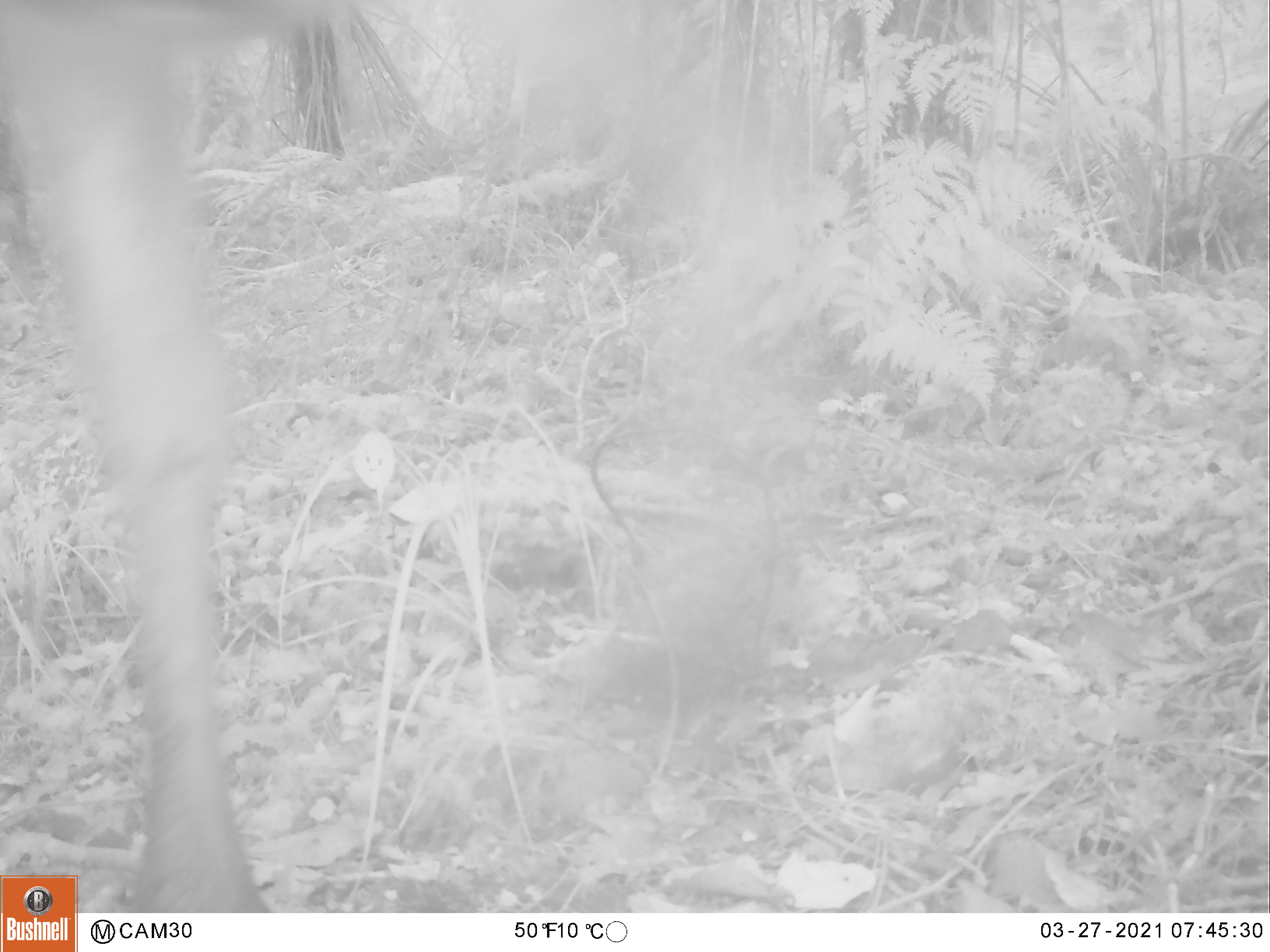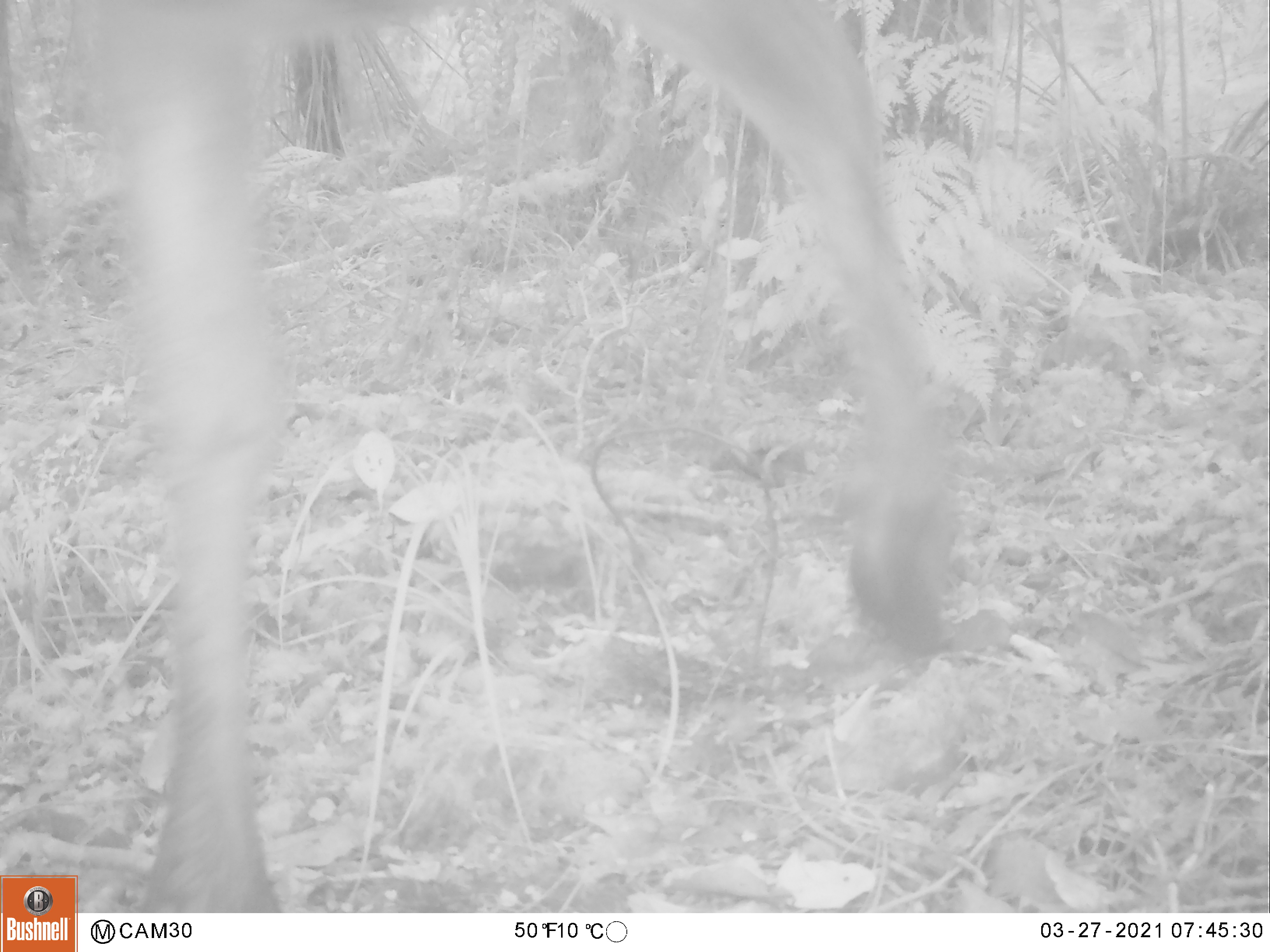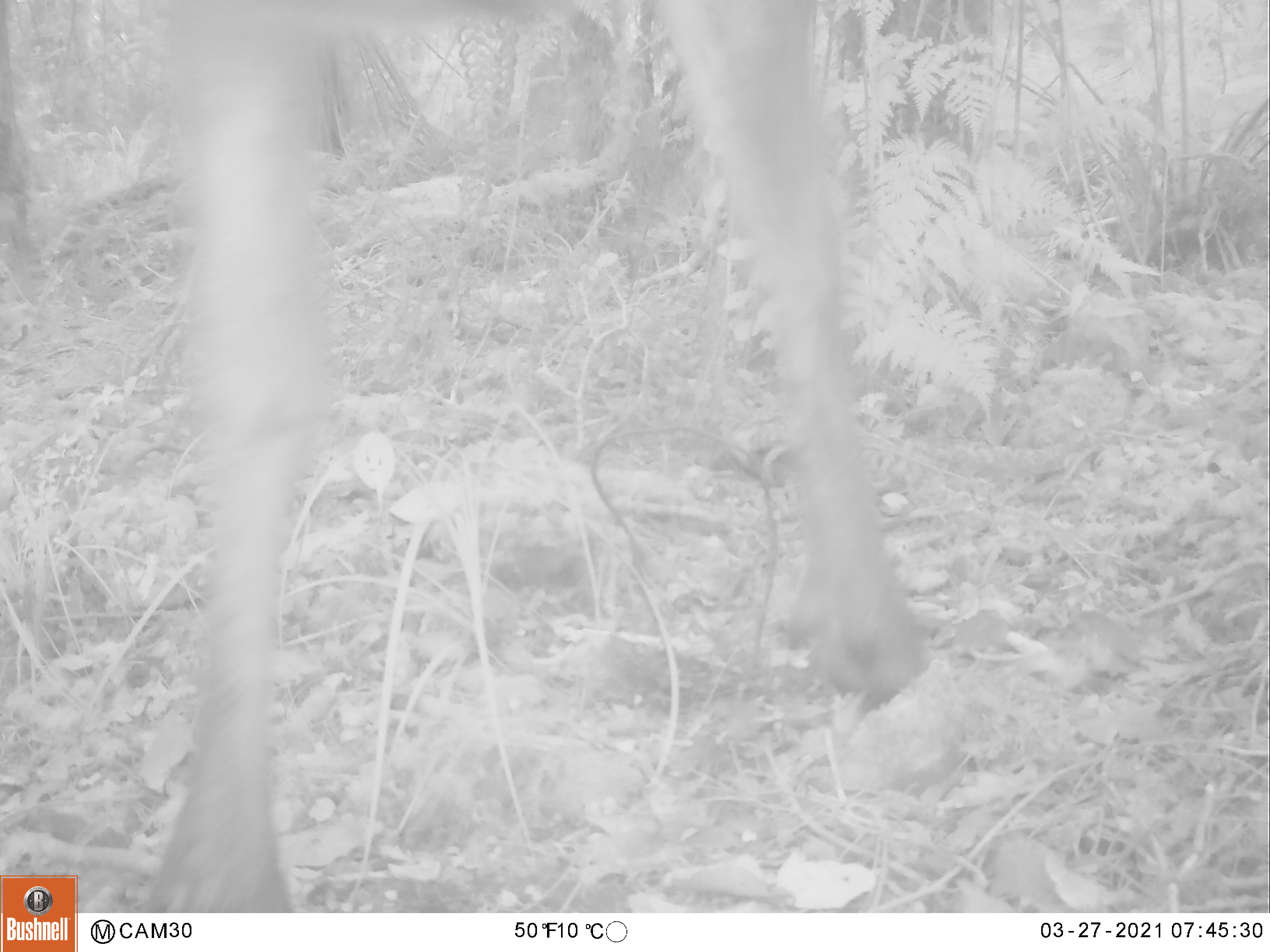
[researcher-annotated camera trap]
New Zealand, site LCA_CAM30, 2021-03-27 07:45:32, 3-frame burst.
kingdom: Animalia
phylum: Chordata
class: Mammalia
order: Artiodactyla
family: Cervidae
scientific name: Cervidae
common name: deer